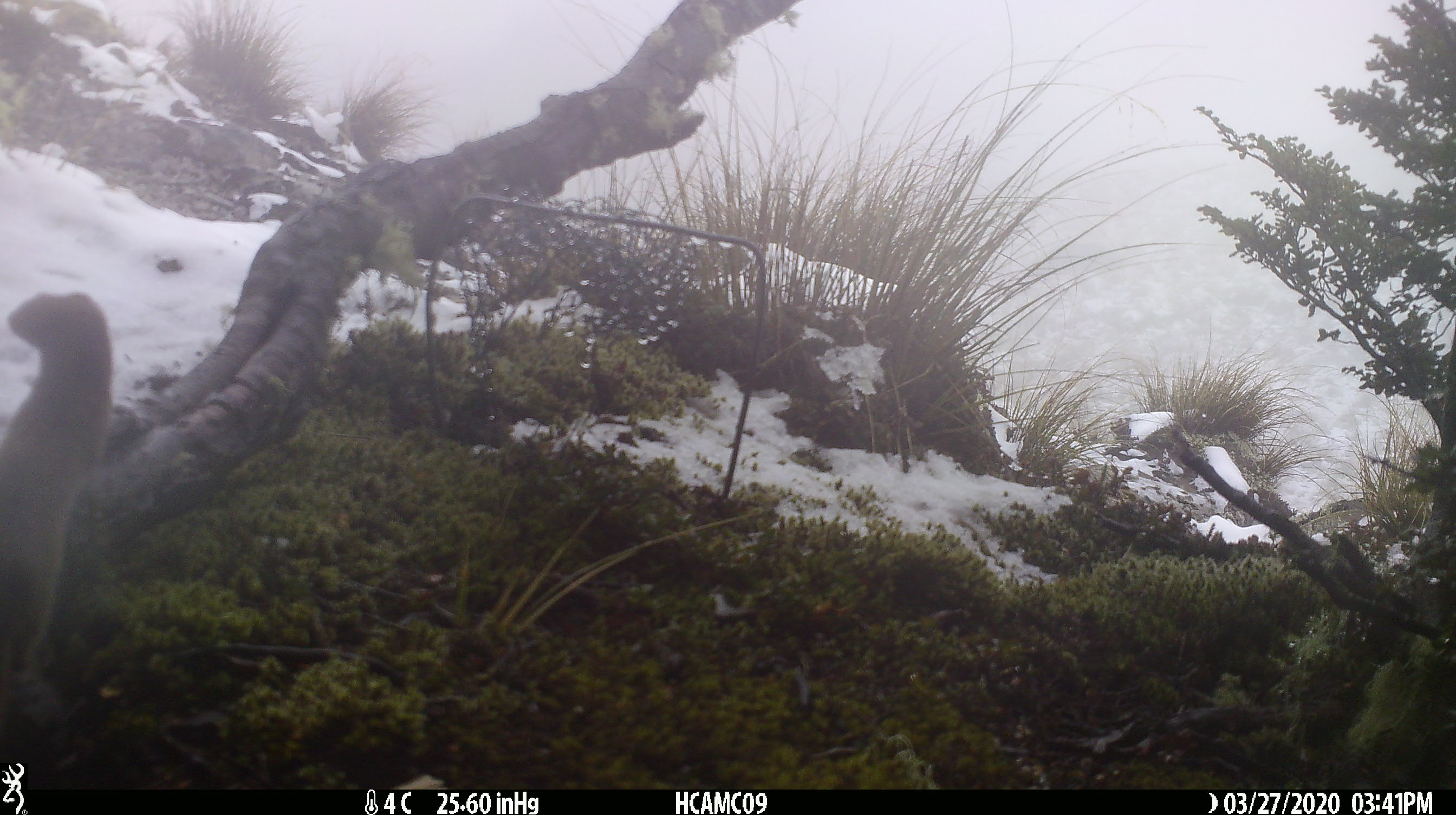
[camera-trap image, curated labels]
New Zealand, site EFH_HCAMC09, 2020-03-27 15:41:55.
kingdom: Animalia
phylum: Chordata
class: Mammalia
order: Carnivora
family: Mustelidae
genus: Mustela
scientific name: Mustela nivalis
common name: least weasel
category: weasel